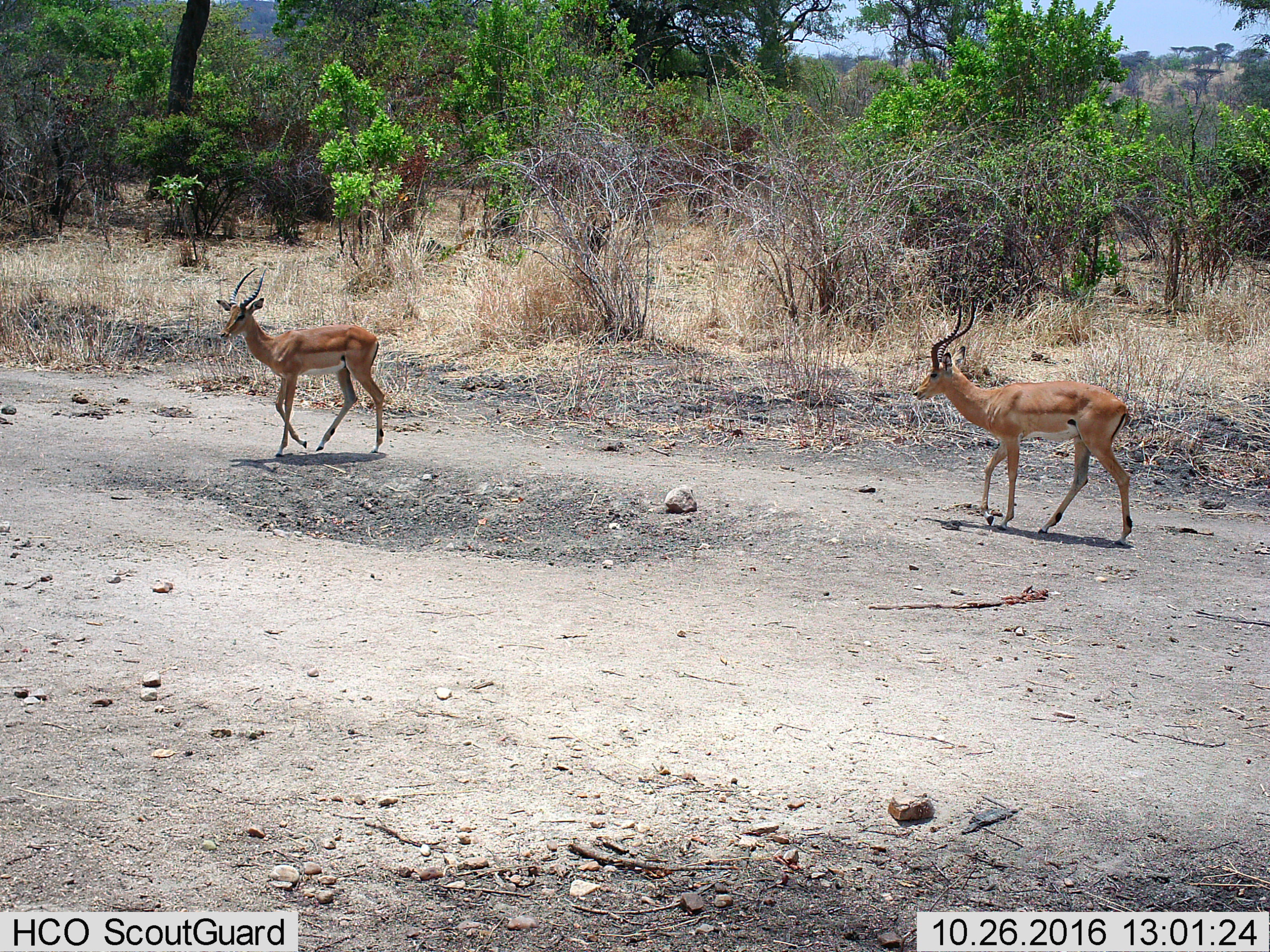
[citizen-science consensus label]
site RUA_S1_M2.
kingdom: Animalia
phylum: Chordata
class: Mammalia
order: Artiodactyla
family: Bovidae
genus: Aepyceros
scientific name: Aepyceros melampus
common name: impala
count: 2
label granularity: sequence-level